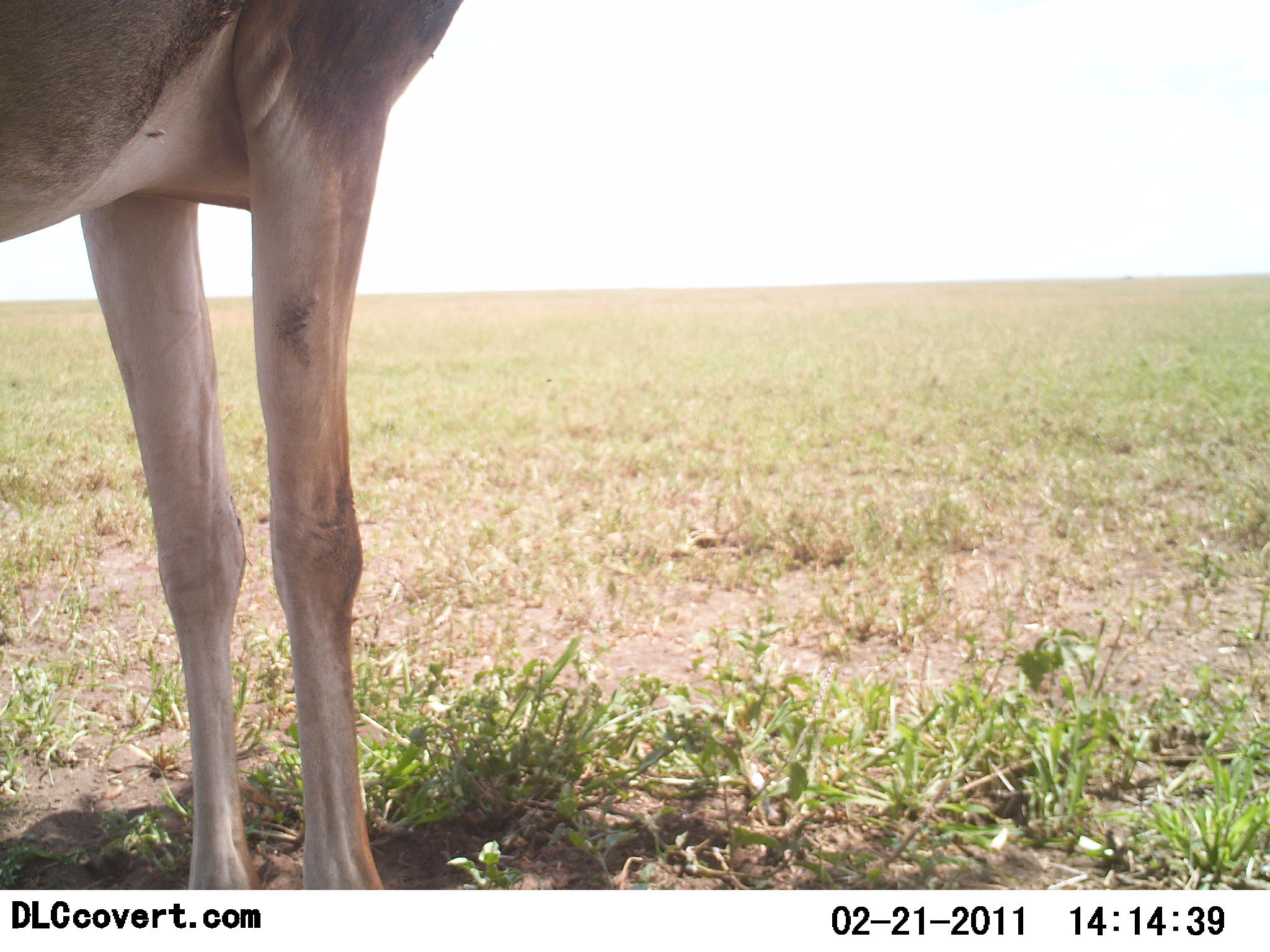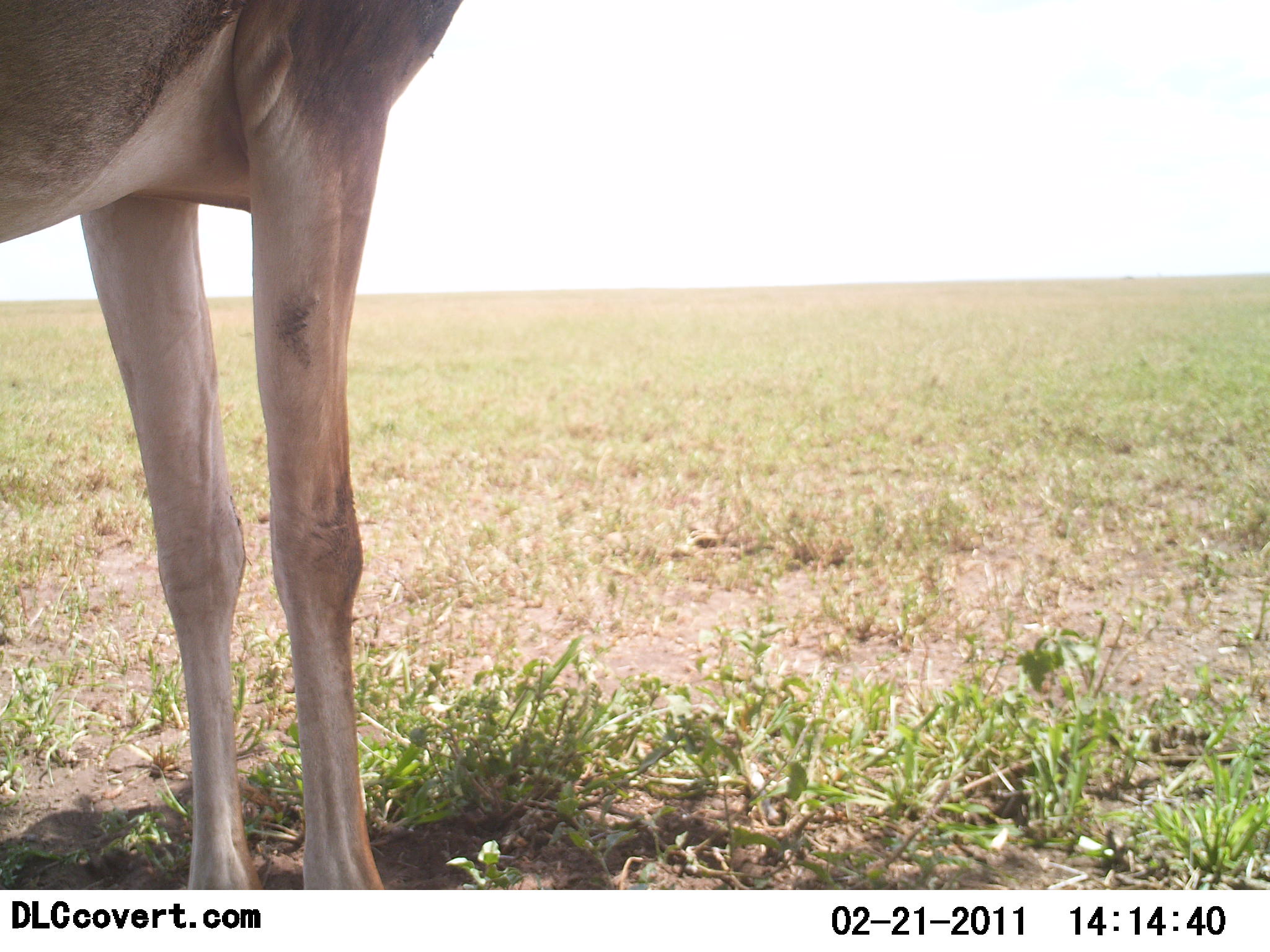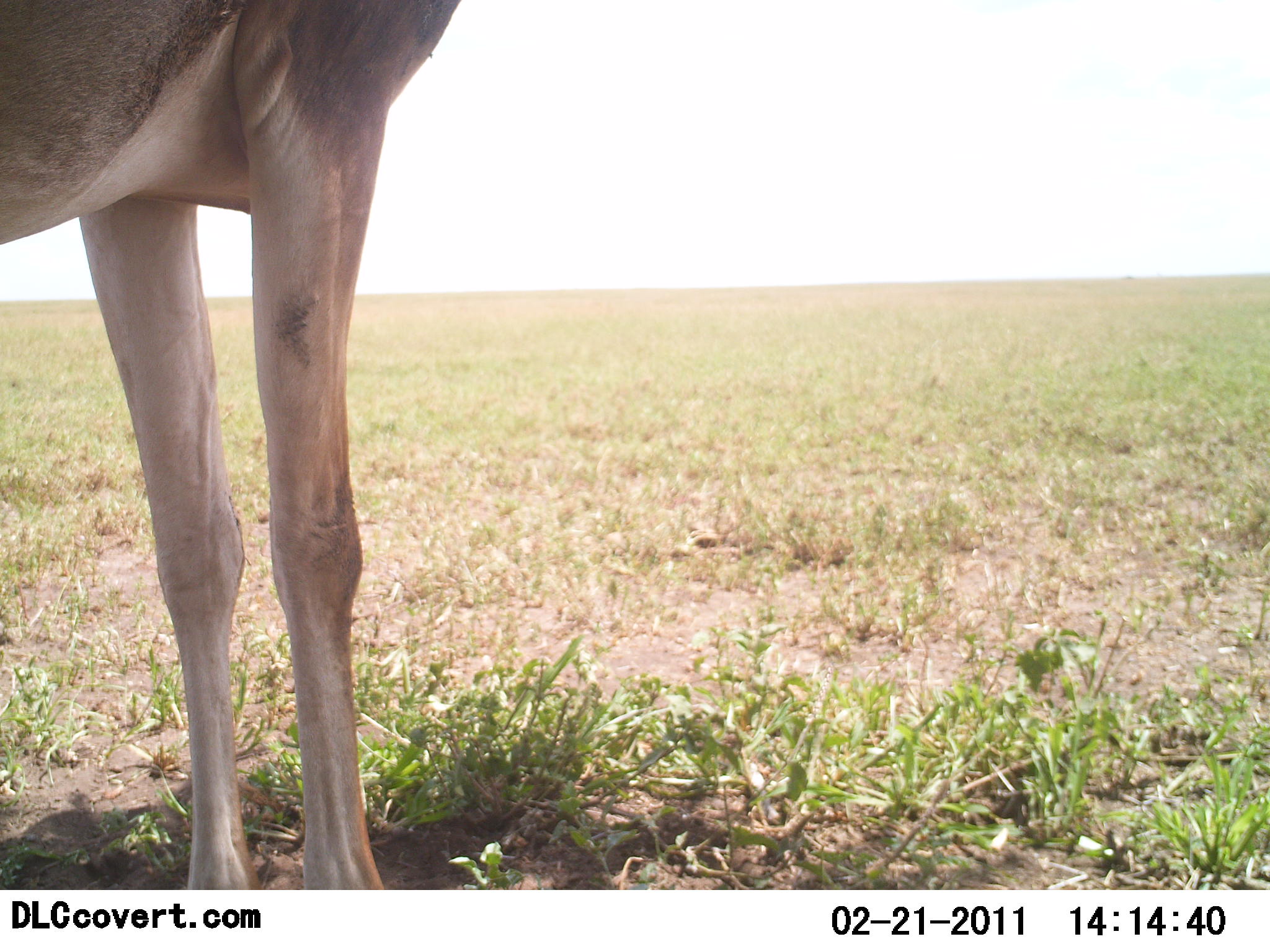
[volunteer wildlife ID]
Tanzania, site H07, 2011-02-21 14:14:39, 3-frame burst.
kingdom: Animalia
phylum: Chordata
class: Mammalia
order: Artiodactyla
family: Bovidae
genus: Alcelaphus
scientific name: Alcelaphus buselaphus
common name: hartebeest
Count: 1.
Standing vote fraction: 100%.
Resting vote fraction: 0%.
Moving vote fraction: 0%.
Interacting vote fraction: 0%.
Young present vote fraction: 0%.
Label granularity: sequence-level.